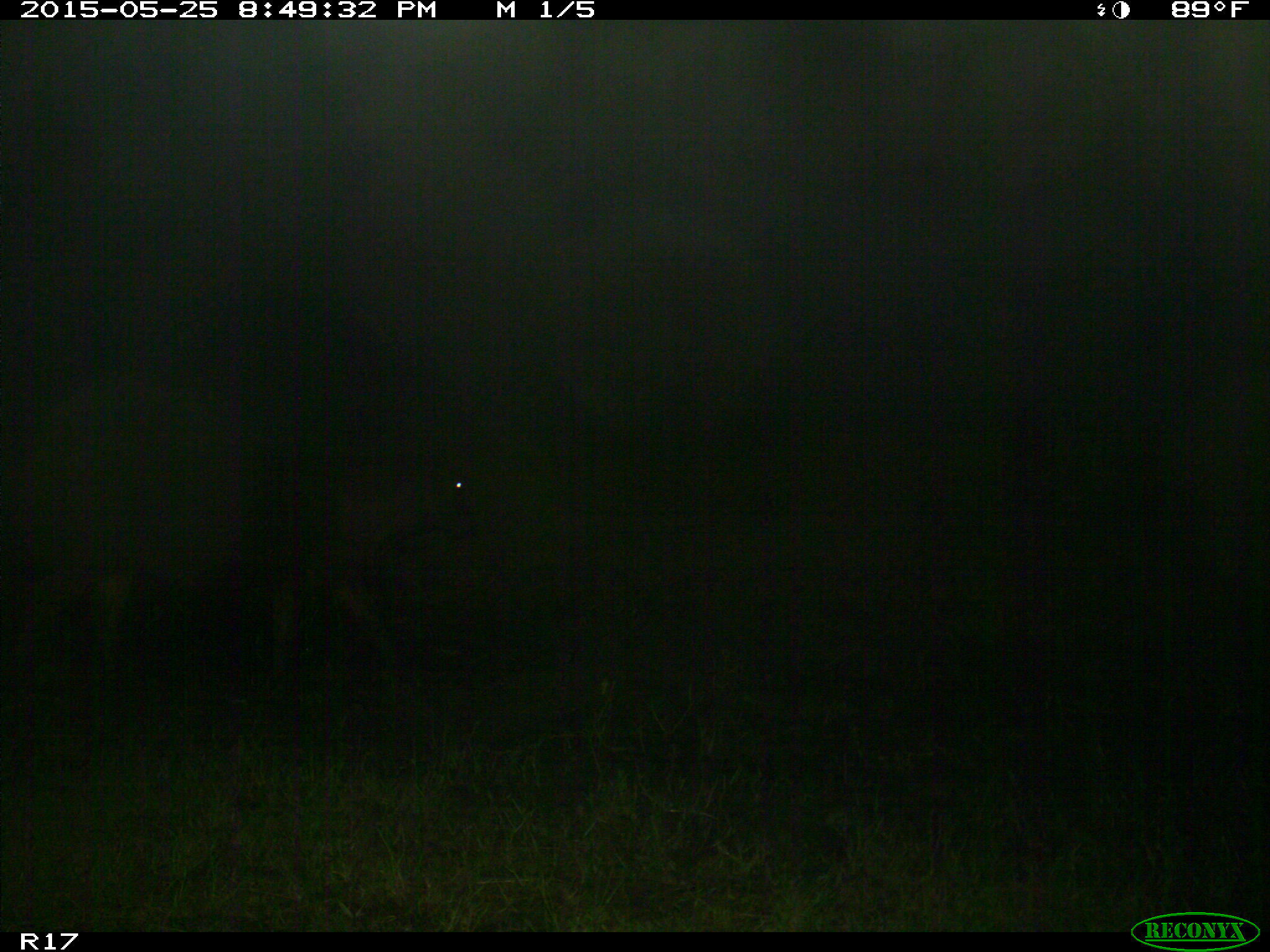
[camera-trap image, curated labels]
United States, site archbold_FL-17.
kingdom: Animalia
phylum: Chordata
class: Mammalia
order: Artiodactyla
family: Bovidae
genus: Bos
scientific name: Bos taurus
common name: domestic cow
Bos taurus (domestic cow).